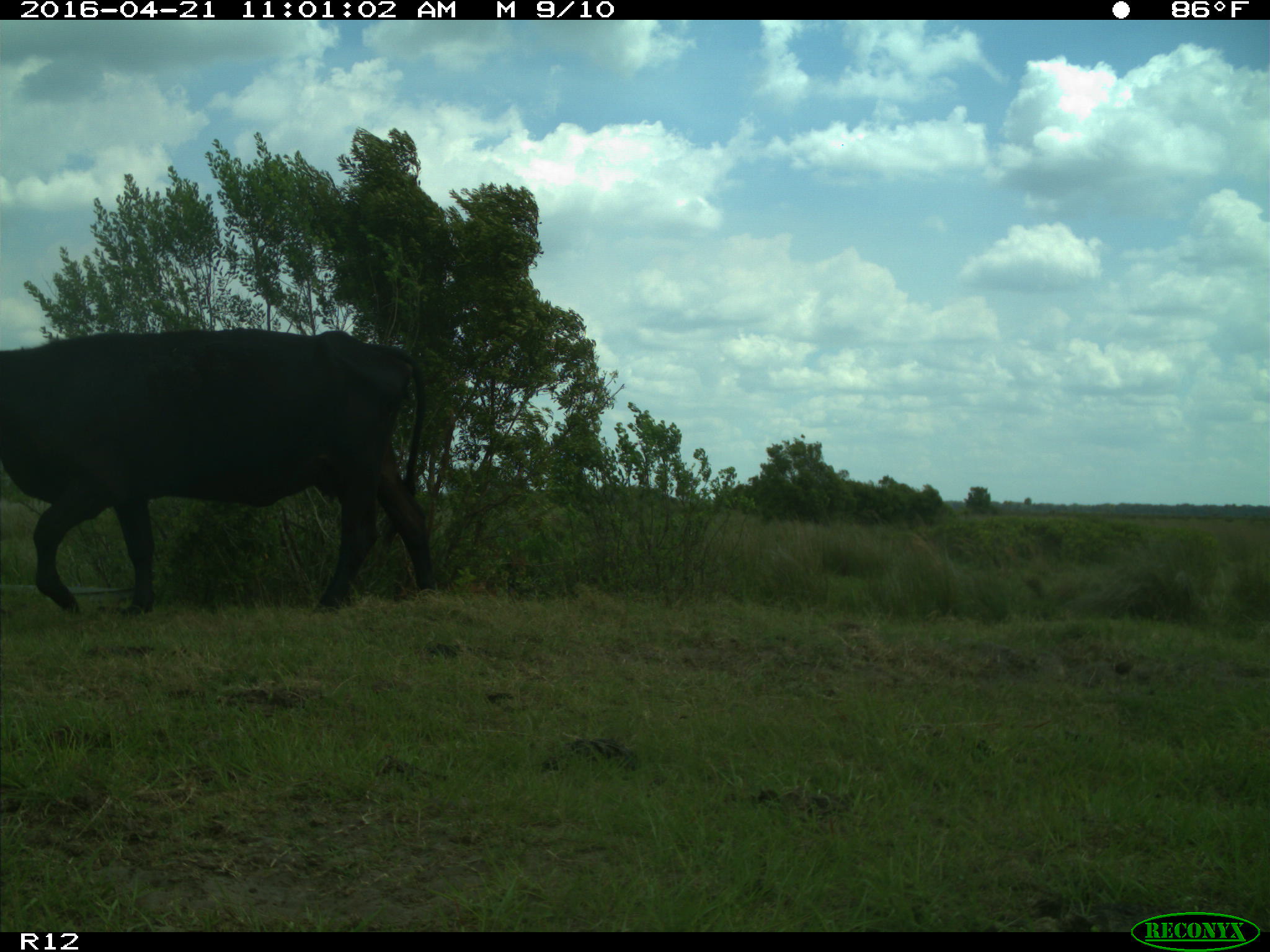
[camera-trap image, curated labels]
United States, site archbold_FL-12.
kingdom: Animalia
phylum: Chordata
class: Mammalia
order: Artiodactyla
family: Bovidae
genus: Bos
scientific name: Bos taurus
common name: domestic cow